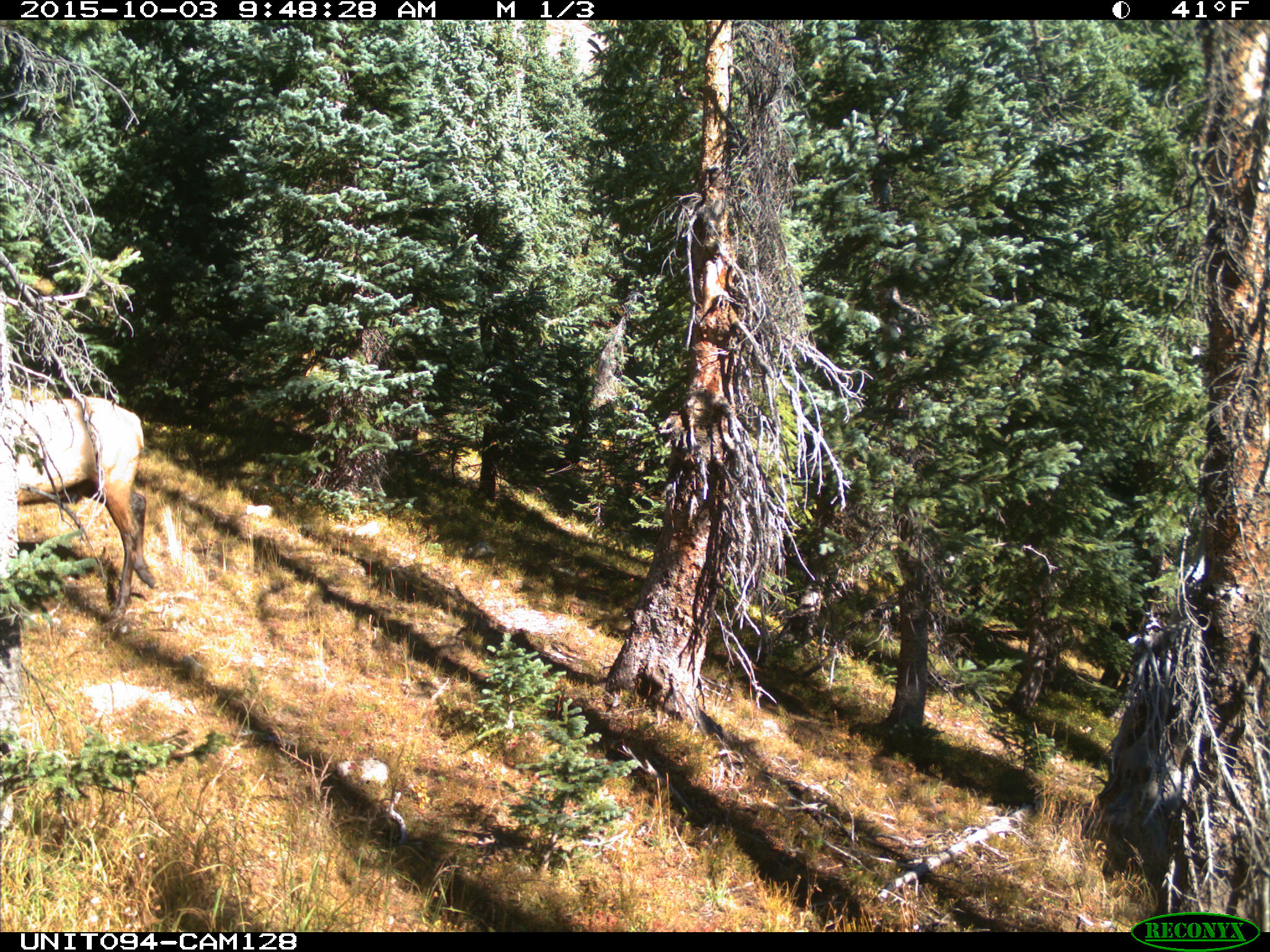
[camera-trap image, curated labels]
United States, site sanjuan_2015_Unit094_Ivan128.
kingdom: Animalia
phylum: Chordata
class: Mammalia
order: Artiodactyla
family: Cervidae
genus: Cervus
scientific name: Cervus elaphus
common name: red deer